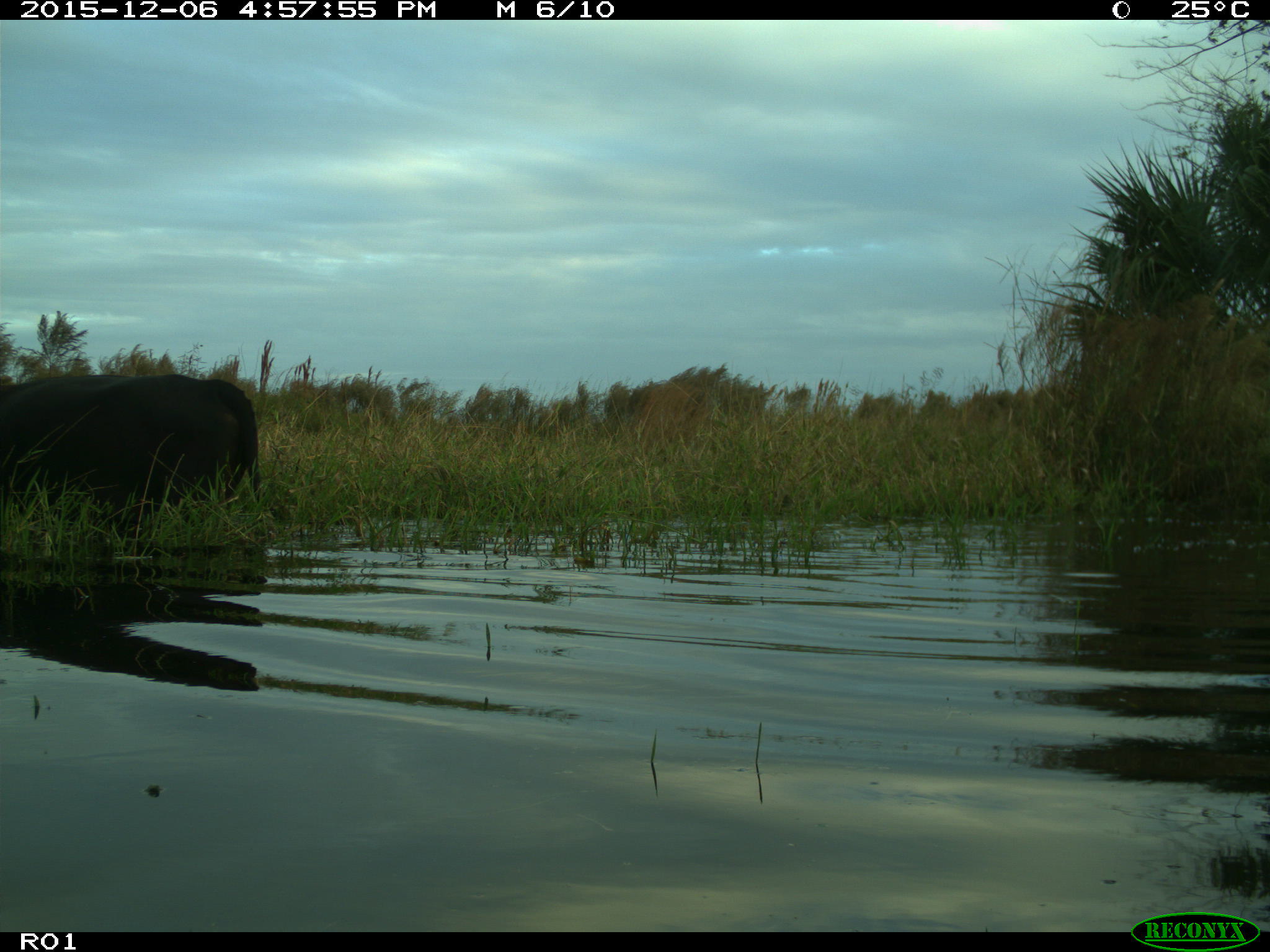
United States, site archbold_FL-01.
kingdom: Animalia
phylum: Chordata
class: Mammalia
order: Artiodactyla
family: Bovidae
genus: Bos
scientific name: Bos taurus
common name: domestic cow